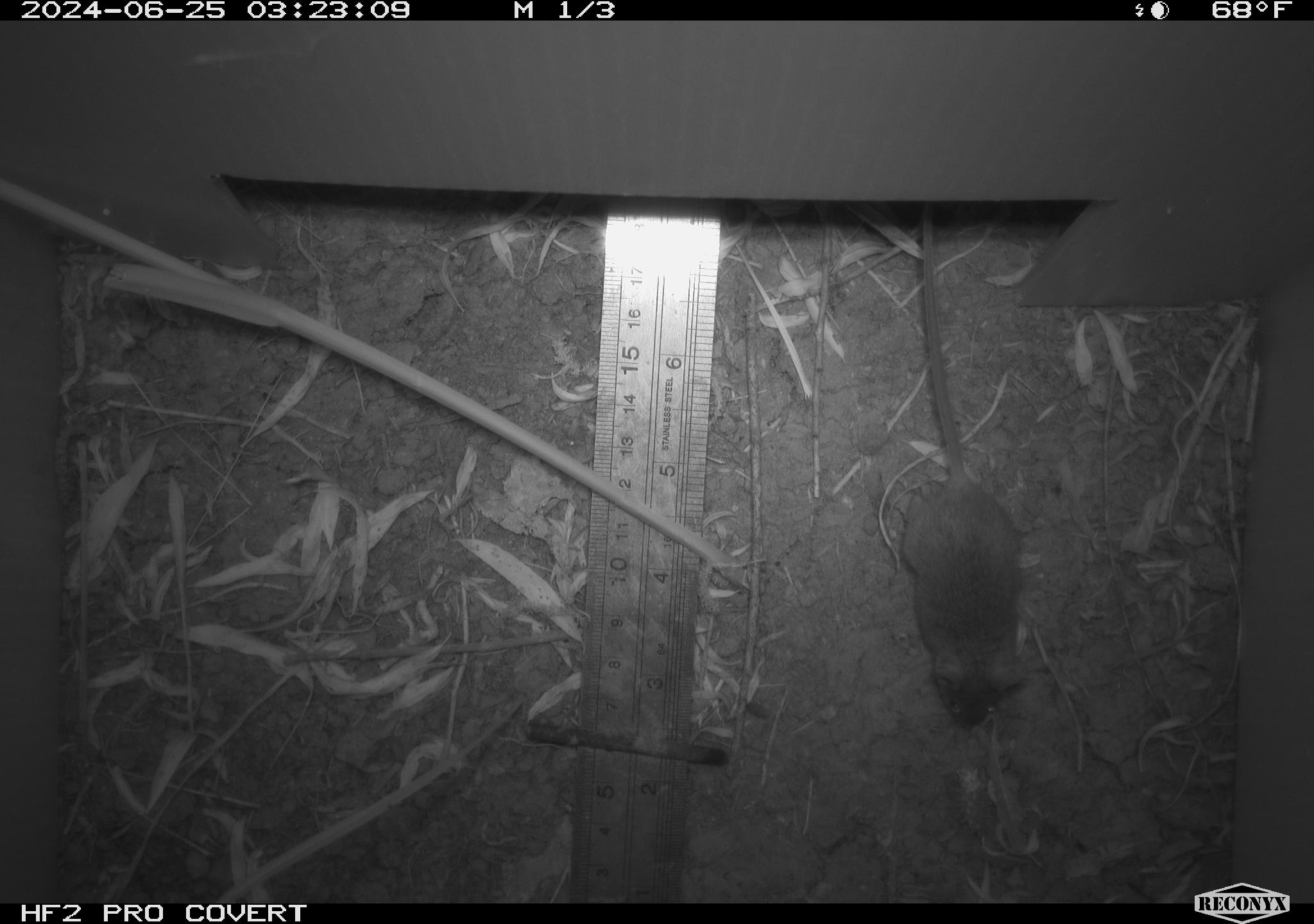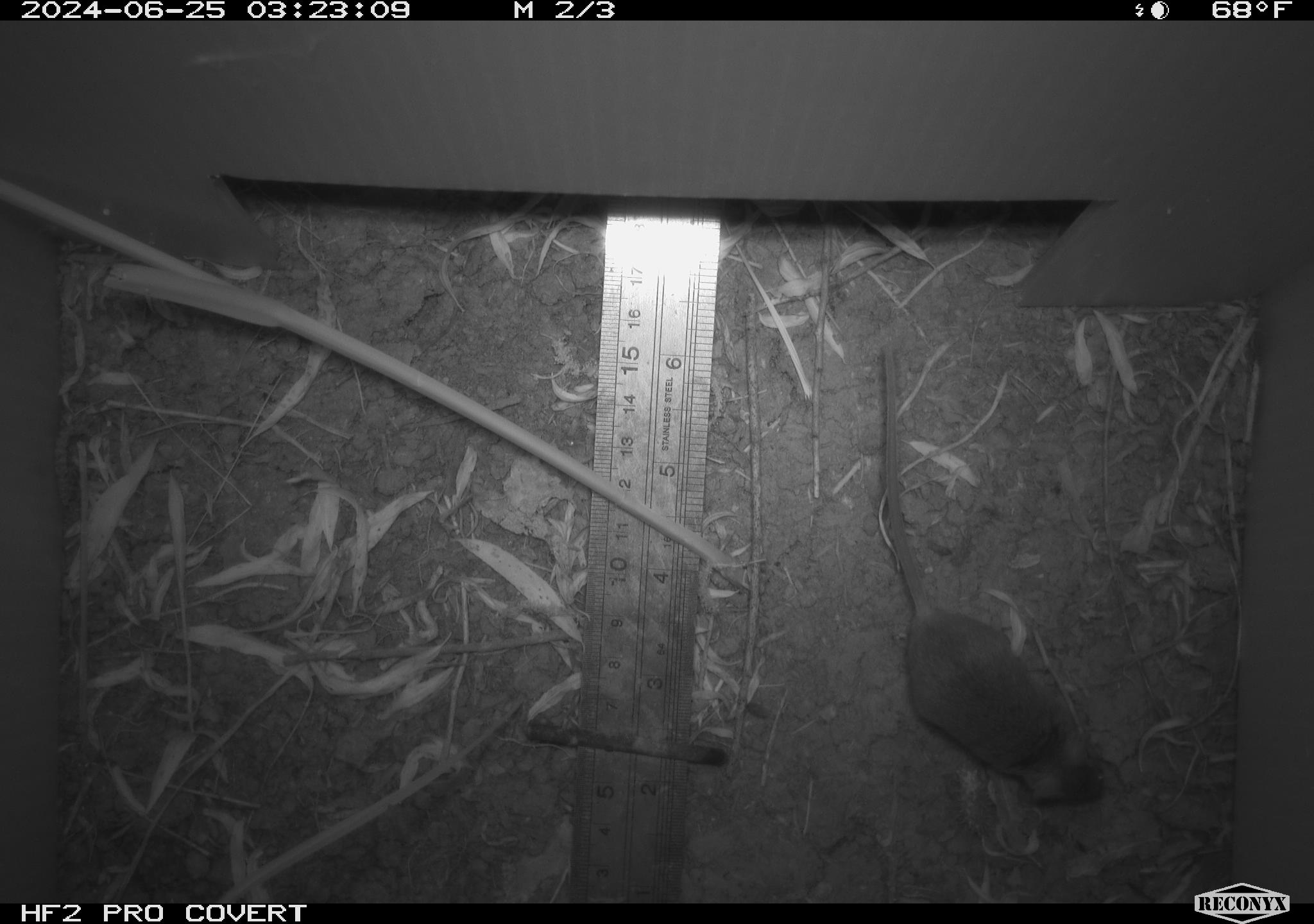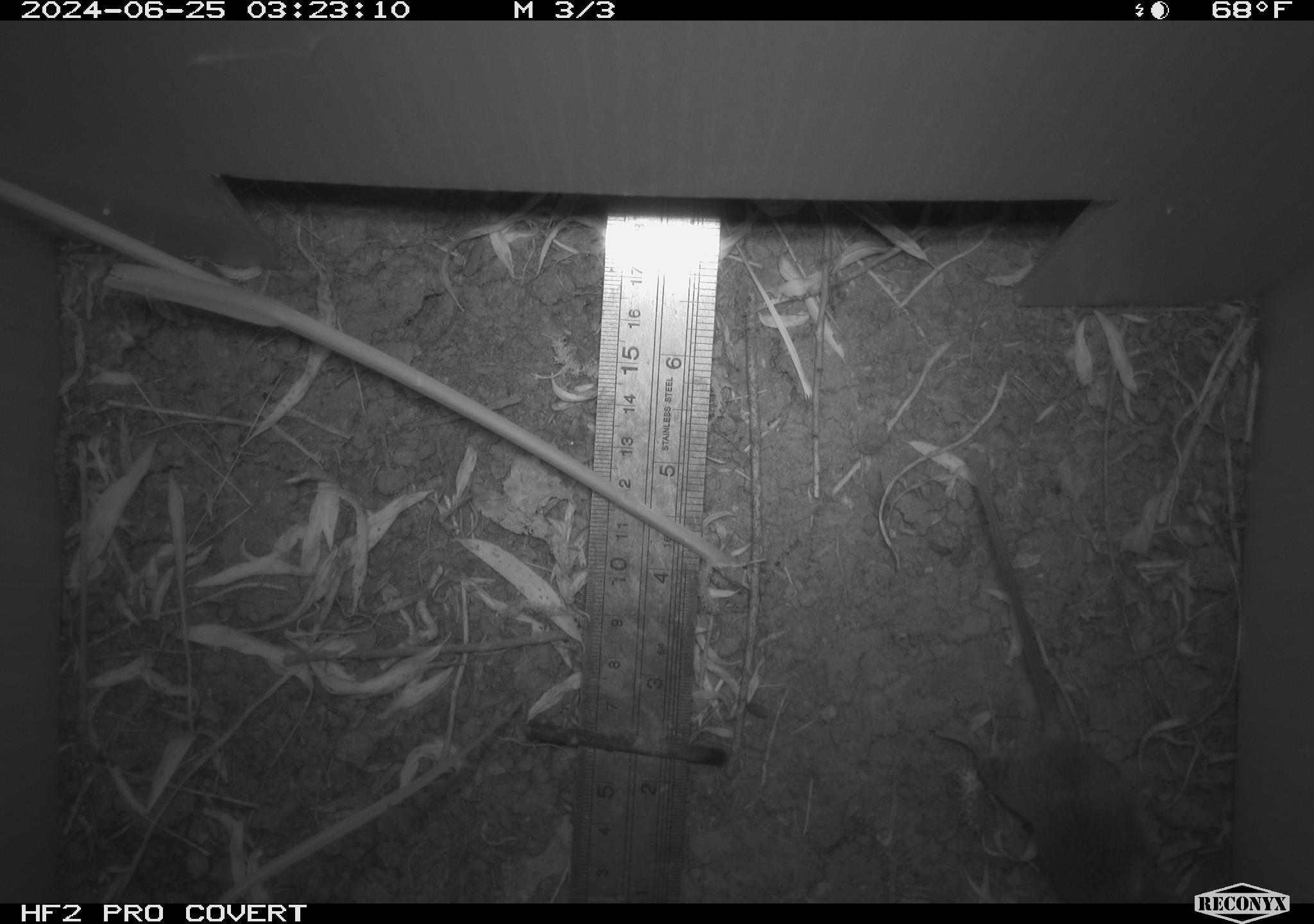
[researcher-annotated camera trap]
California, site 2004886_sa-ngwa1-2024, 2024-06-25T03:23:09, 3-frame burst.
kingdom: Animalia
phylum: Chordata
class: Mammalia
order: Rodentia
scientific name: Rodentia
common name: mouse species